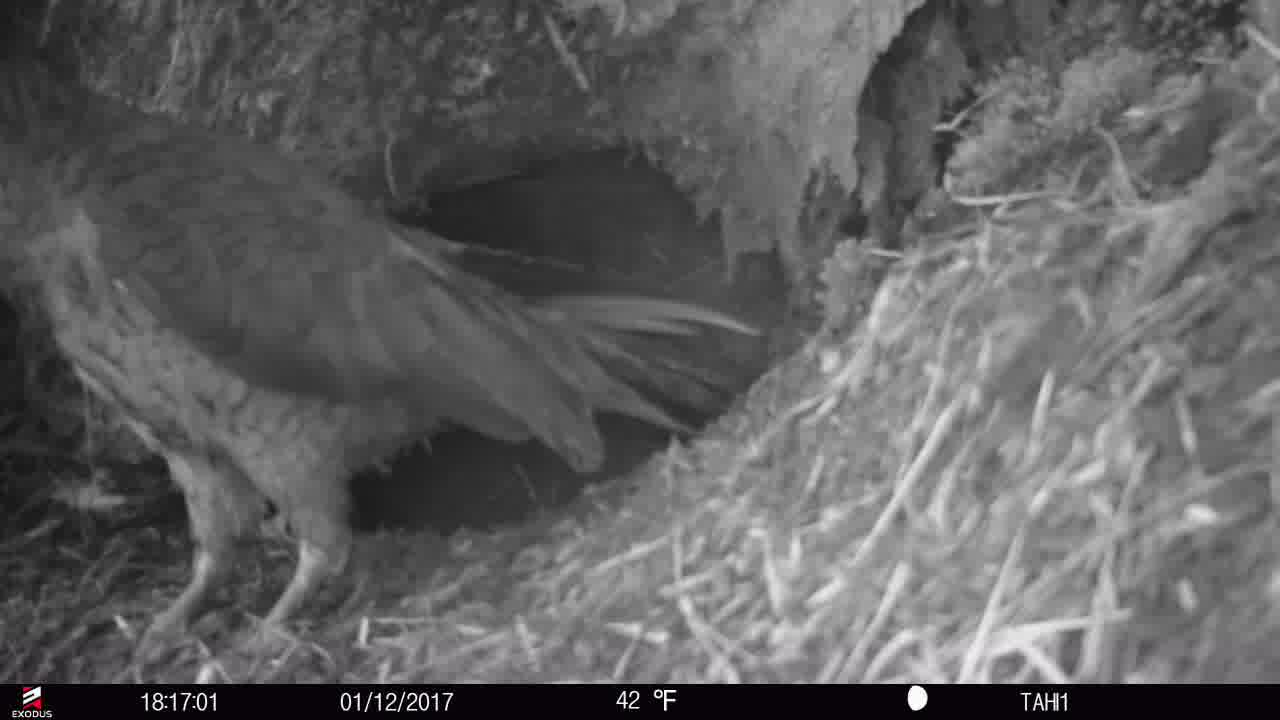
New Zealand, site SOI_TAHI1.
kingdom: Animalia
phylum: Chordata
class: Aves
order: Psittaciformes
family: Strigopidae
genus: Nestor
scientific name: Nestor notabilis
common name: kea